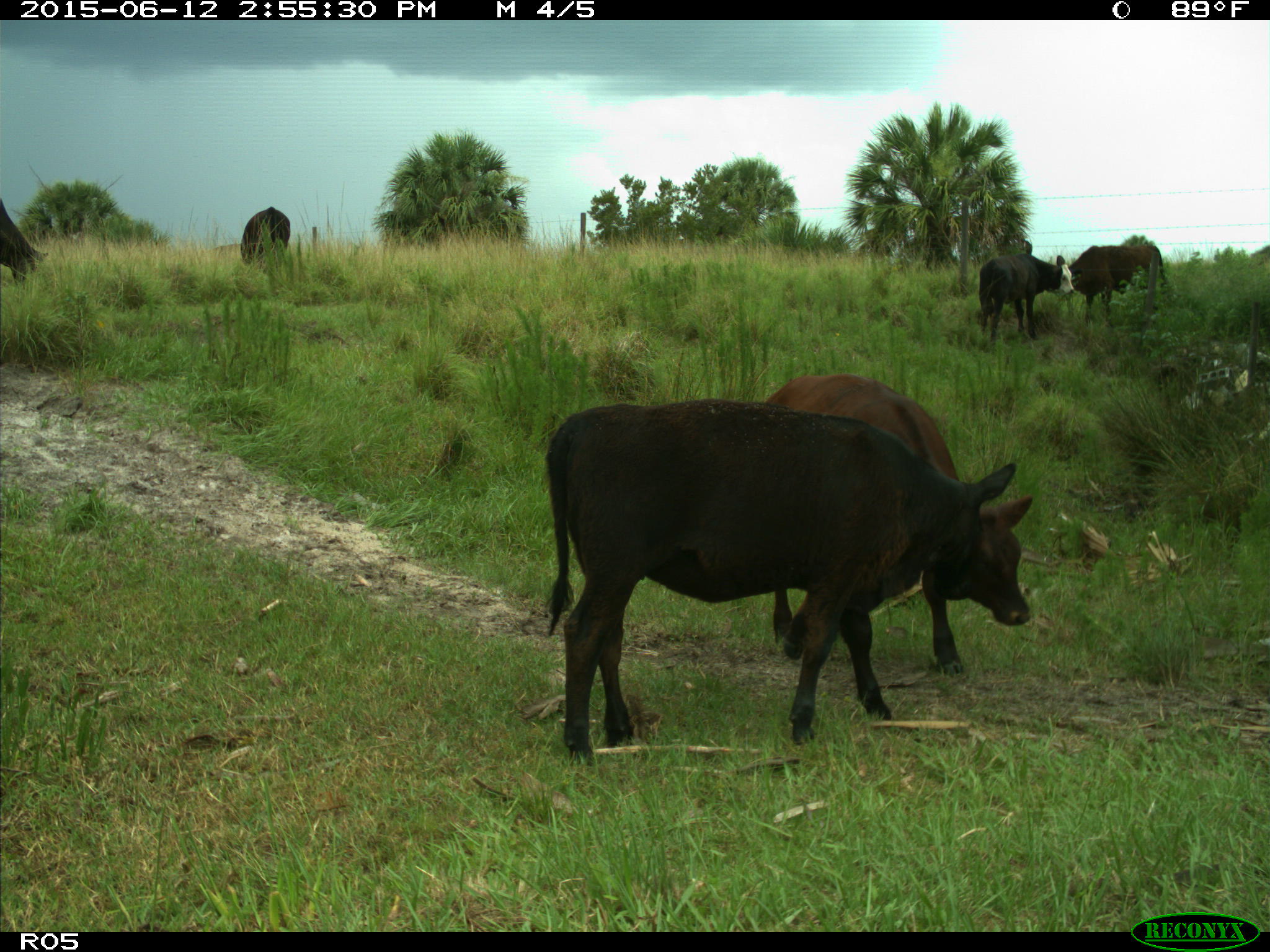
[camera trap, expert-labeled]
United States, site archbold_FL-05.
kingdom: Animalia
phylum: Chordata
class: Mammalia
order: Artiodactyla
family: Bovidae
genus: Bos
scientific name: Bos taurus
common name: domestic cow